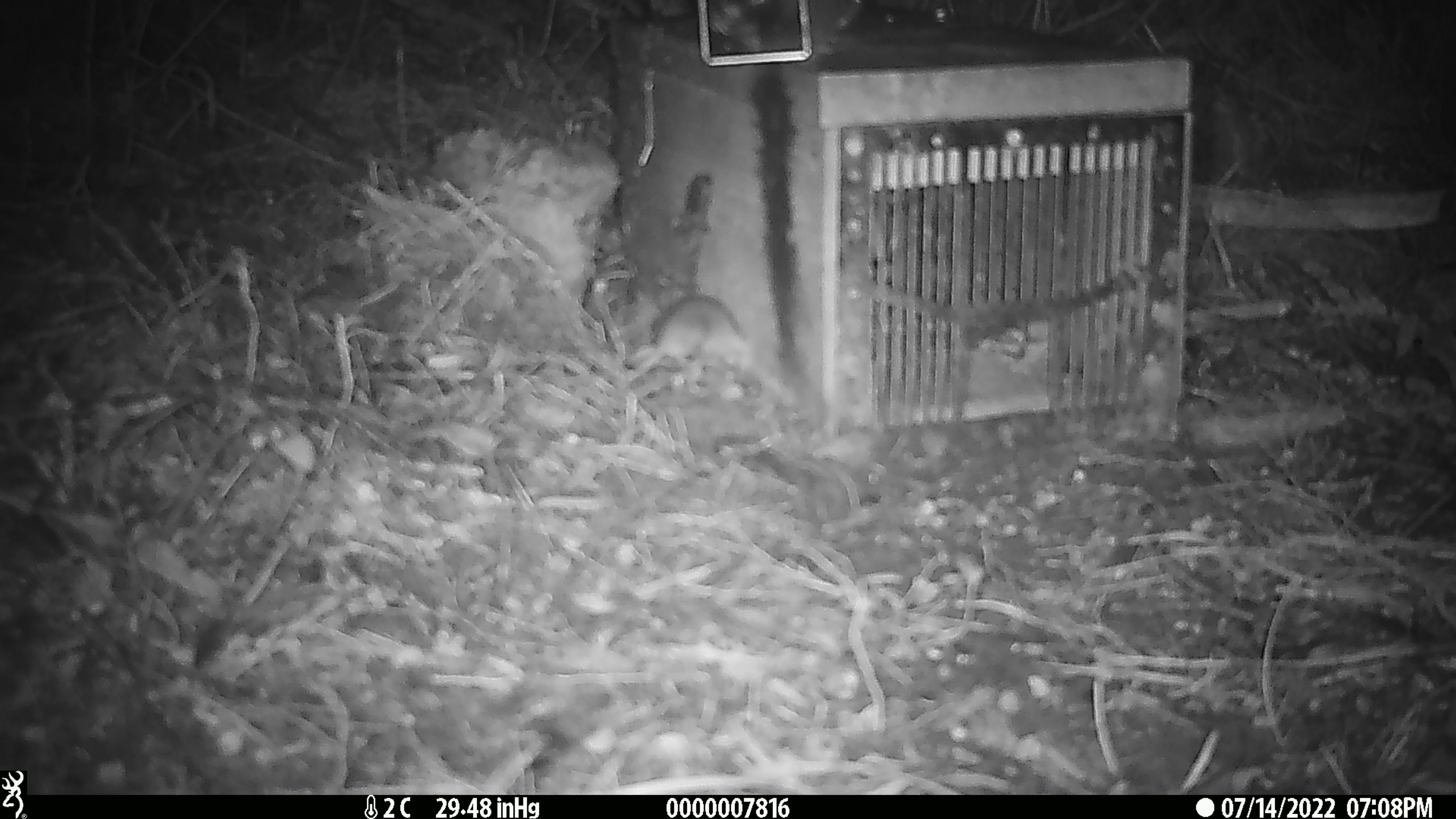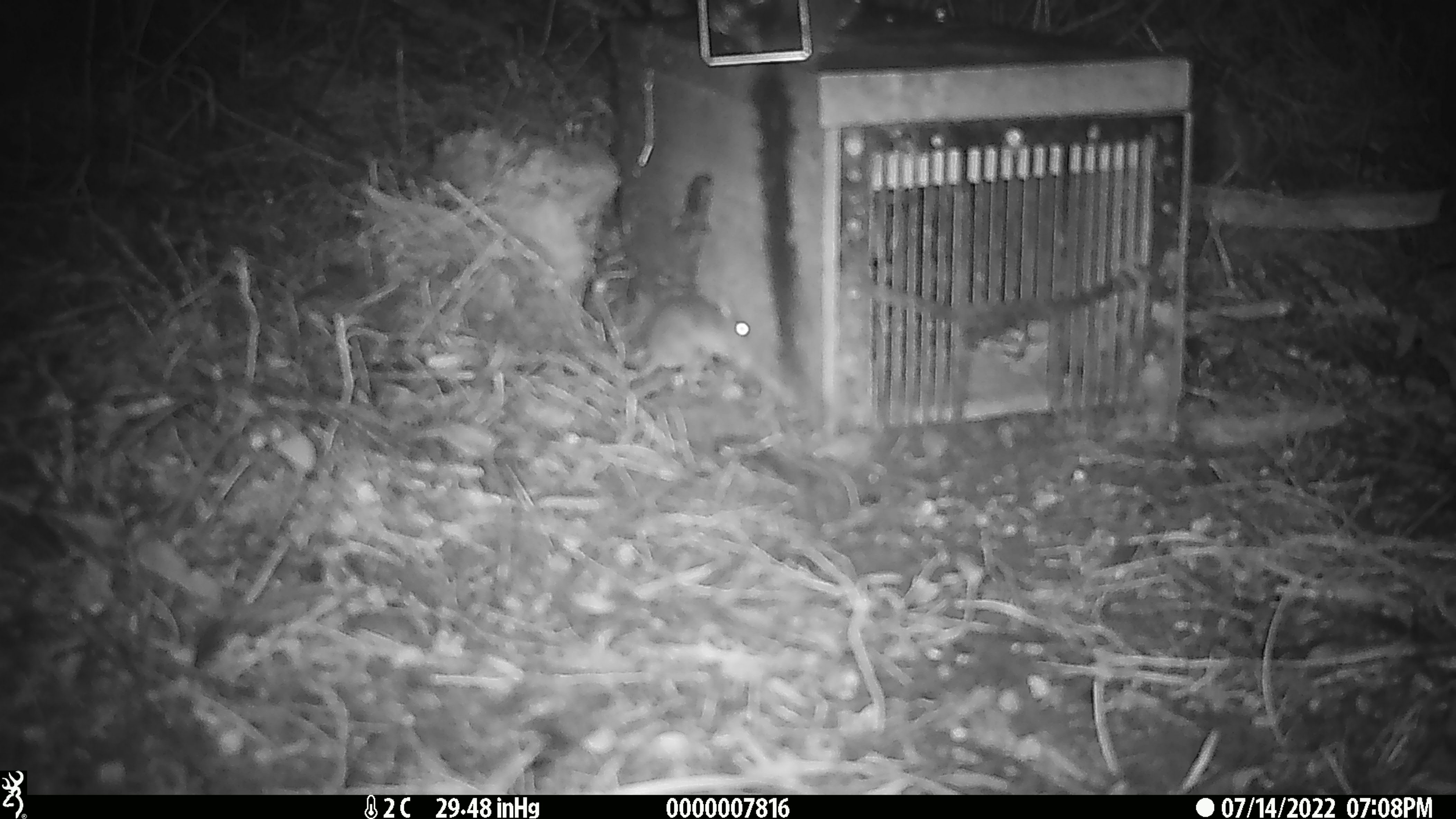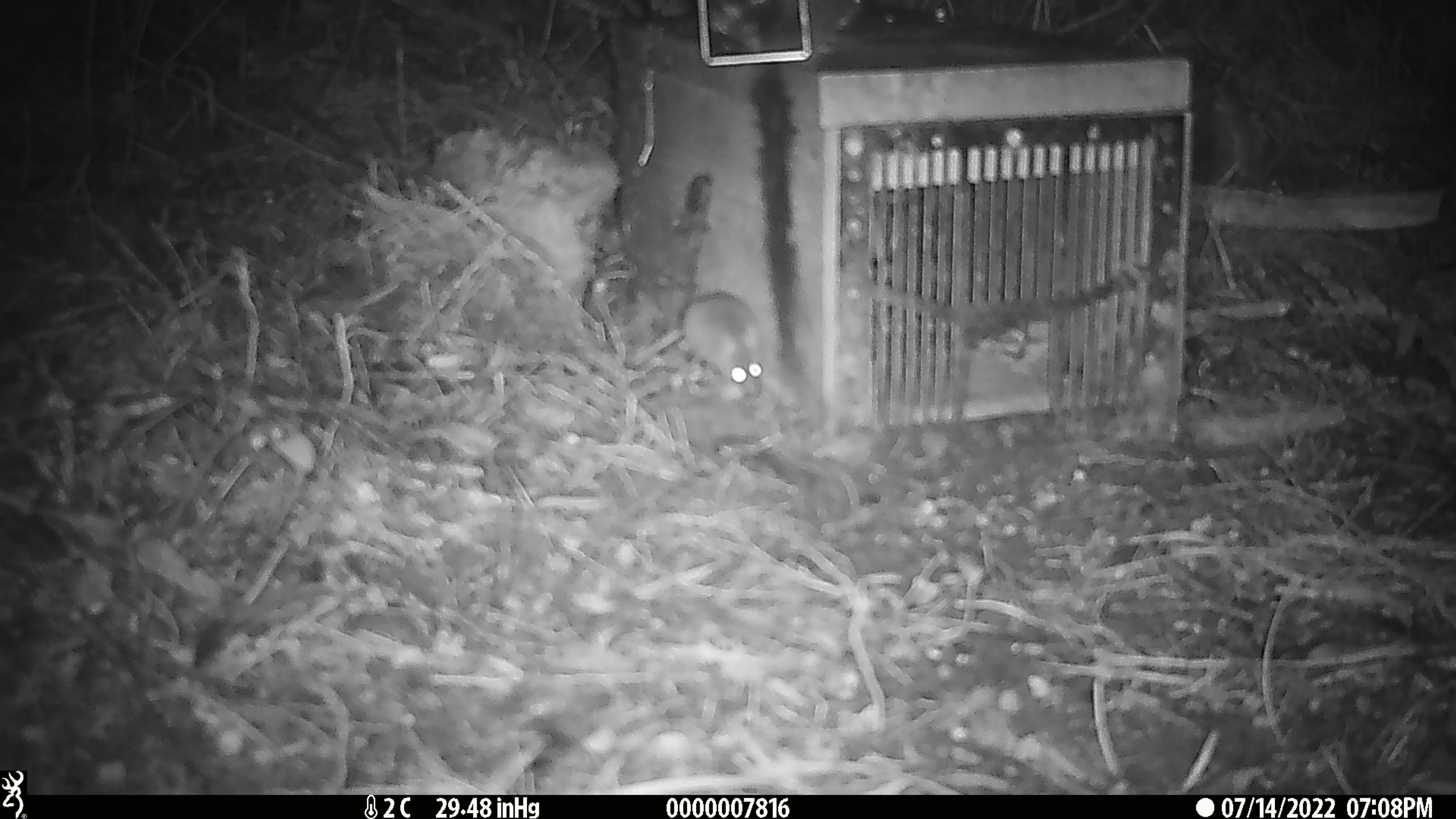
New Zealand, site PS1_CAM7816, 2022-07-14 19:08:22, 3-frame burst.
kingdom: Animalia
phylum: Chordata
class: Mammalia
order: Rodentia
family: Muridae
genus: Mus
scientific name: Mus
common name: mouse